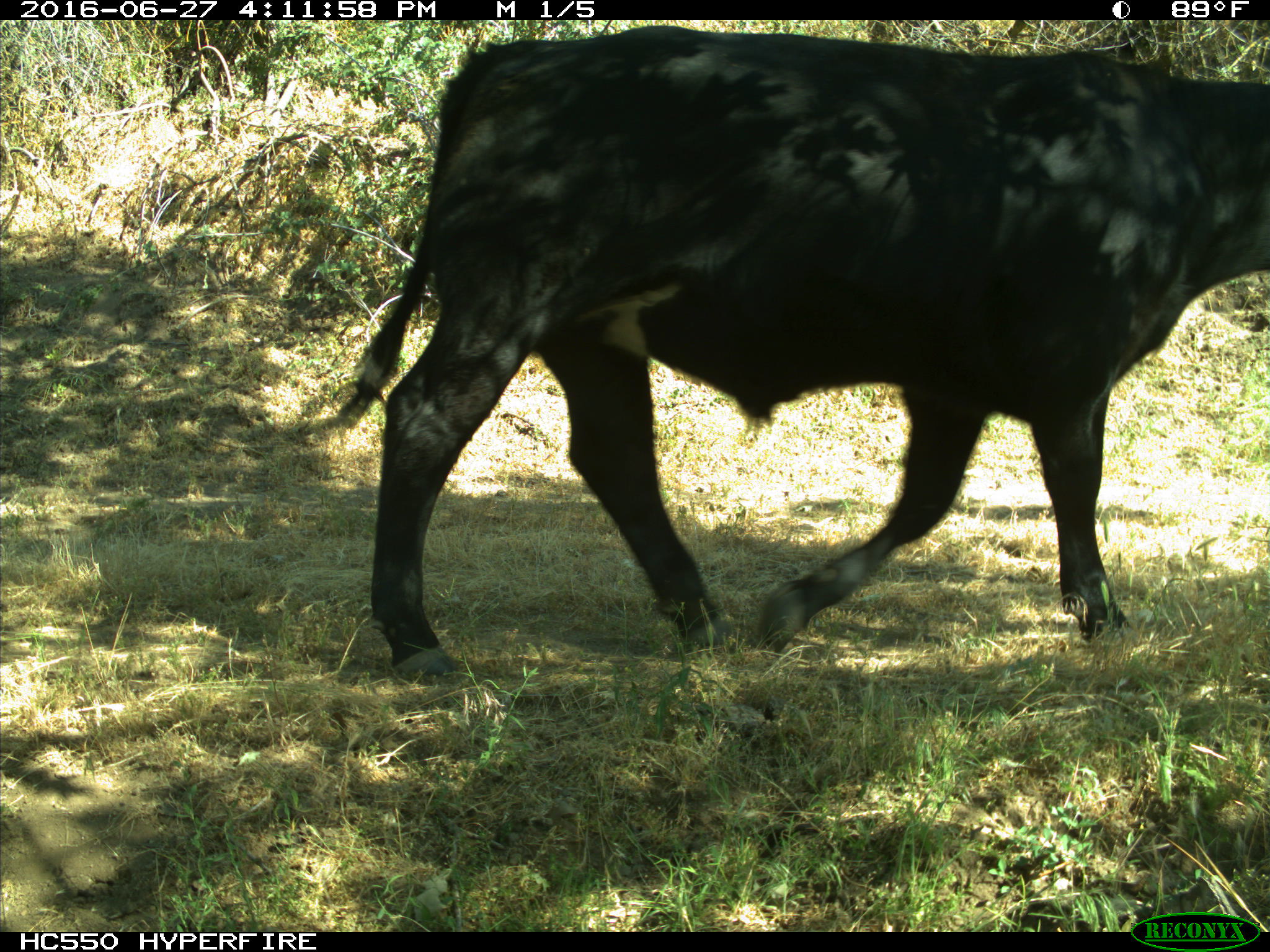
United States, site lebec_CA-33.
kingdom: Animalia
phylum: Chordata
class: Mammalia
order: Artiodactyla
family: Bovidae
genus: Bos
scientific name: Bos taurus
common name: domestic cow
Bos taurus (domestic cow).